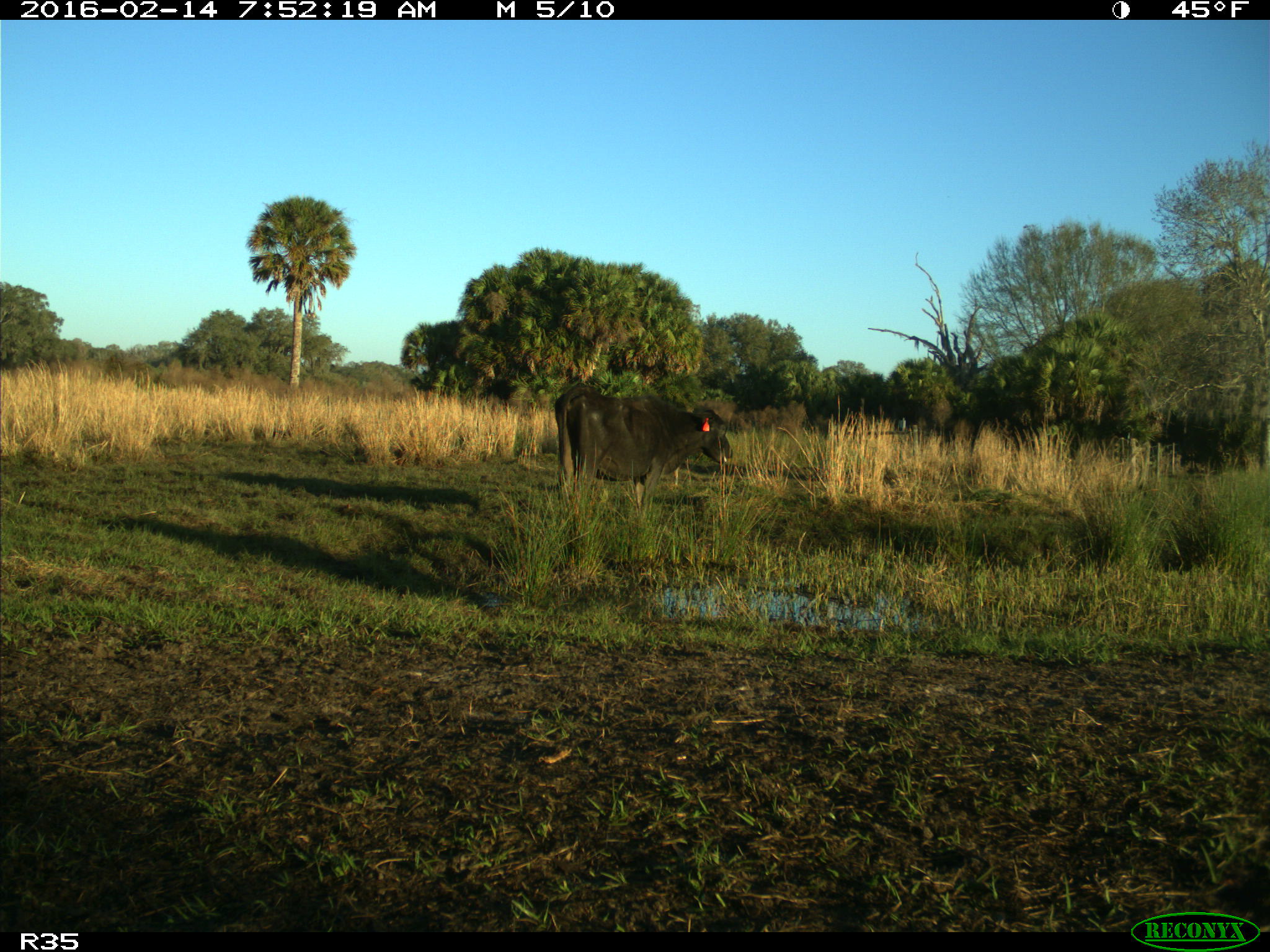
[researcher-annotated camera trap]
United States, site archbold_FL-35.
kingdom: Animalia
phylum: Chordata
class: Mammalia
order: Artiodactyla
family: Bovidae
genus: Bos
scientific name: Bos taurus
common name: domestic cow